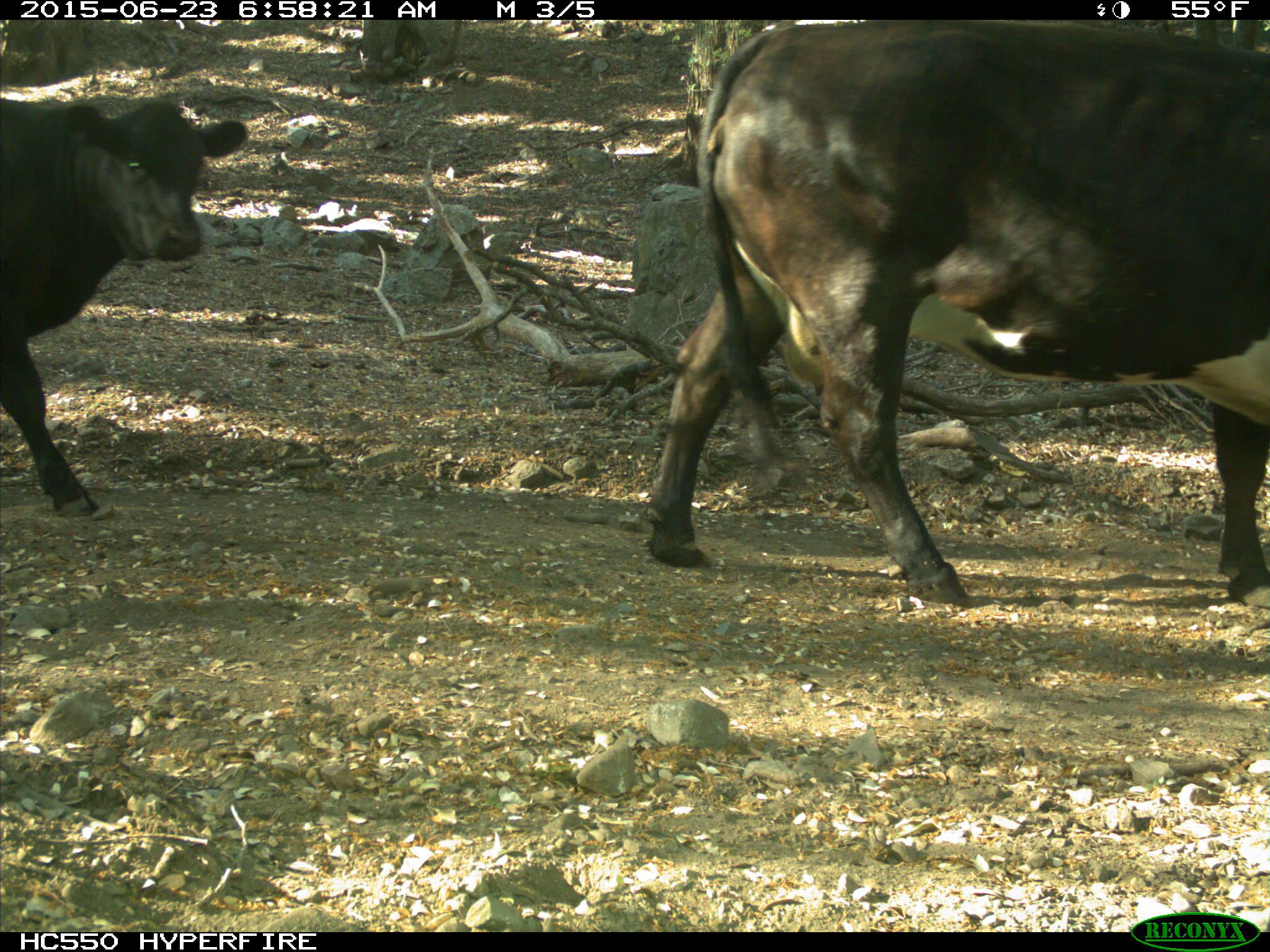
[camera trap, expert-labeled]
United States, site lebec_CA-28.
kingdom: Animalia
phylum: Chordata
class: Mammalia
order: Artiodactyla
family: Bovidae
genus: Bos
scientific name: Bos taurus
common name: domestic cow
Bos taurus (domestic cow).